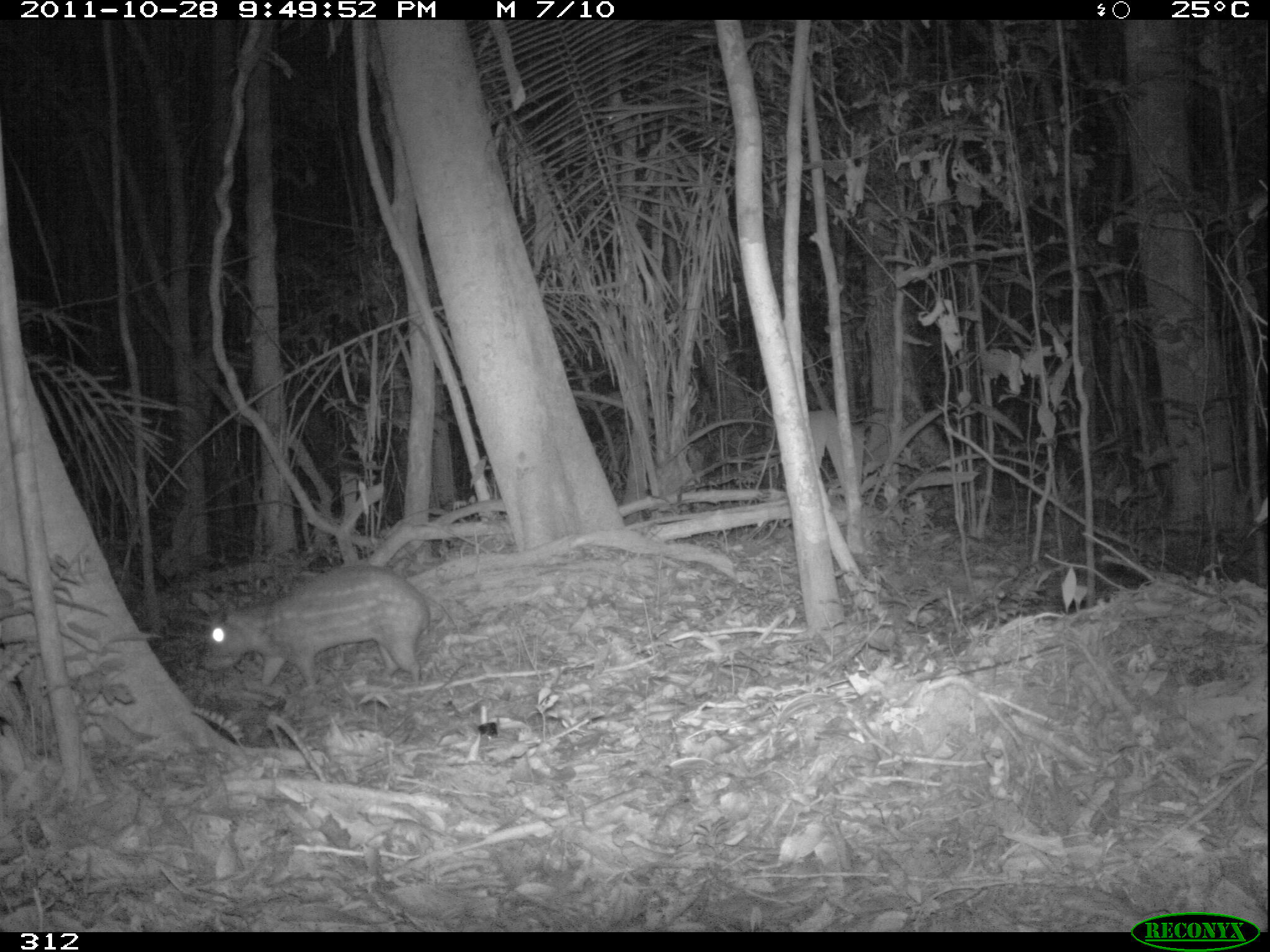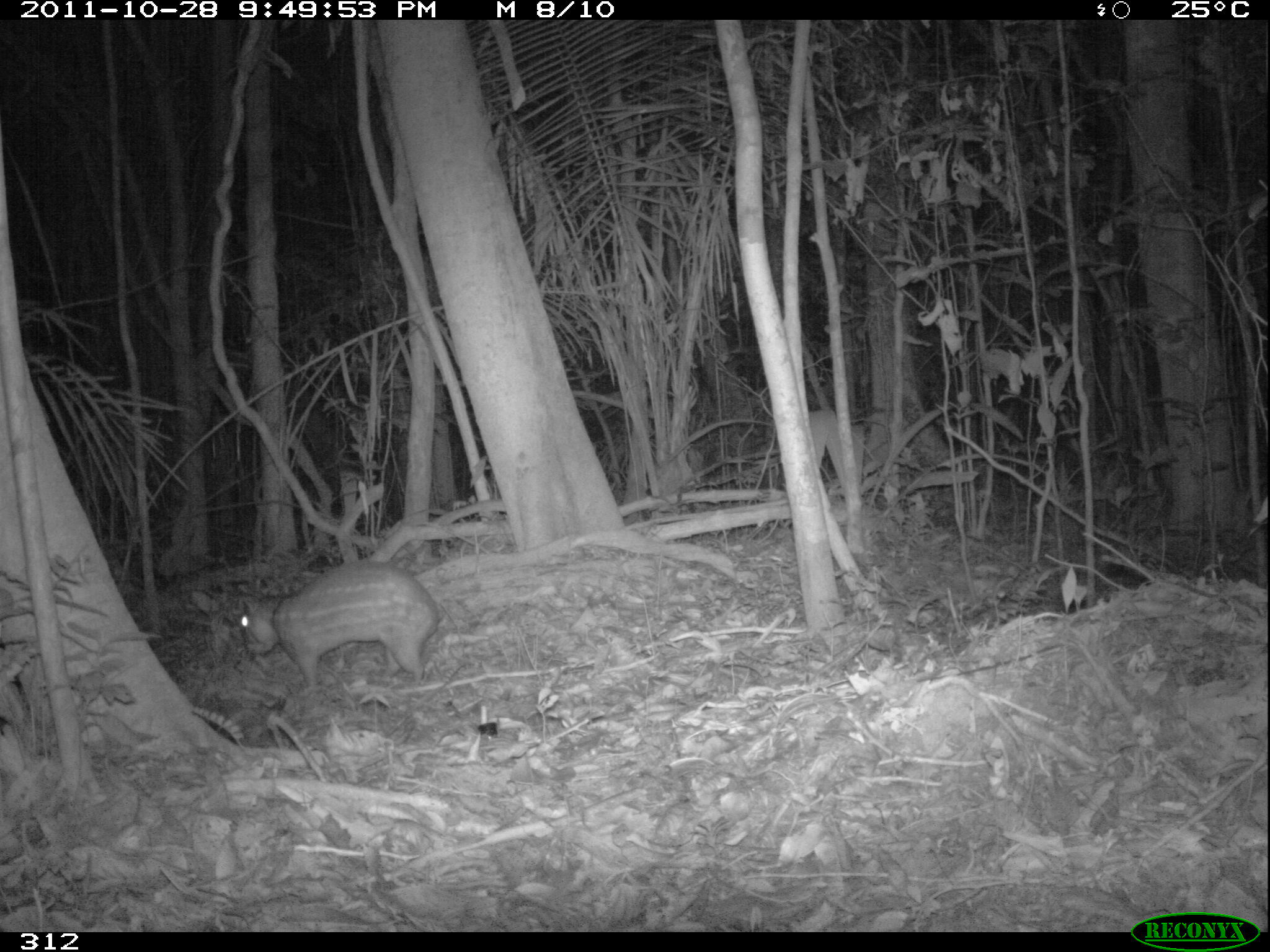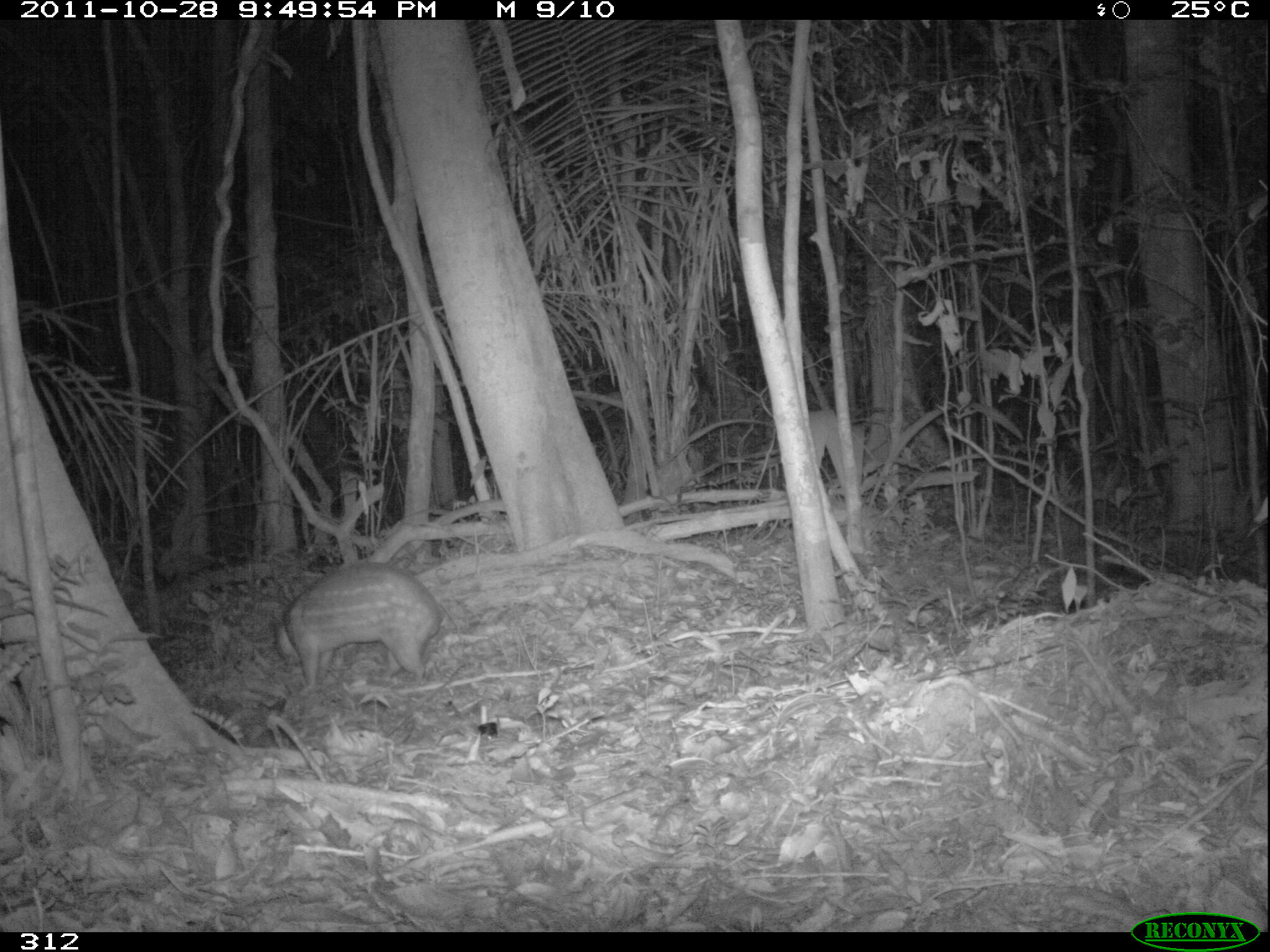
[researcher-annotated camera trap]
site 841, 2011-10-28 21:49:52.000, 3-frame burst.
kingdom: Animalia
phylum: Chordata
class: Mammalia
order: Rodentia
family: Cuniculidae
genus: Cuniculus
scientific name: Cuniculus paca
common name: spotted paca